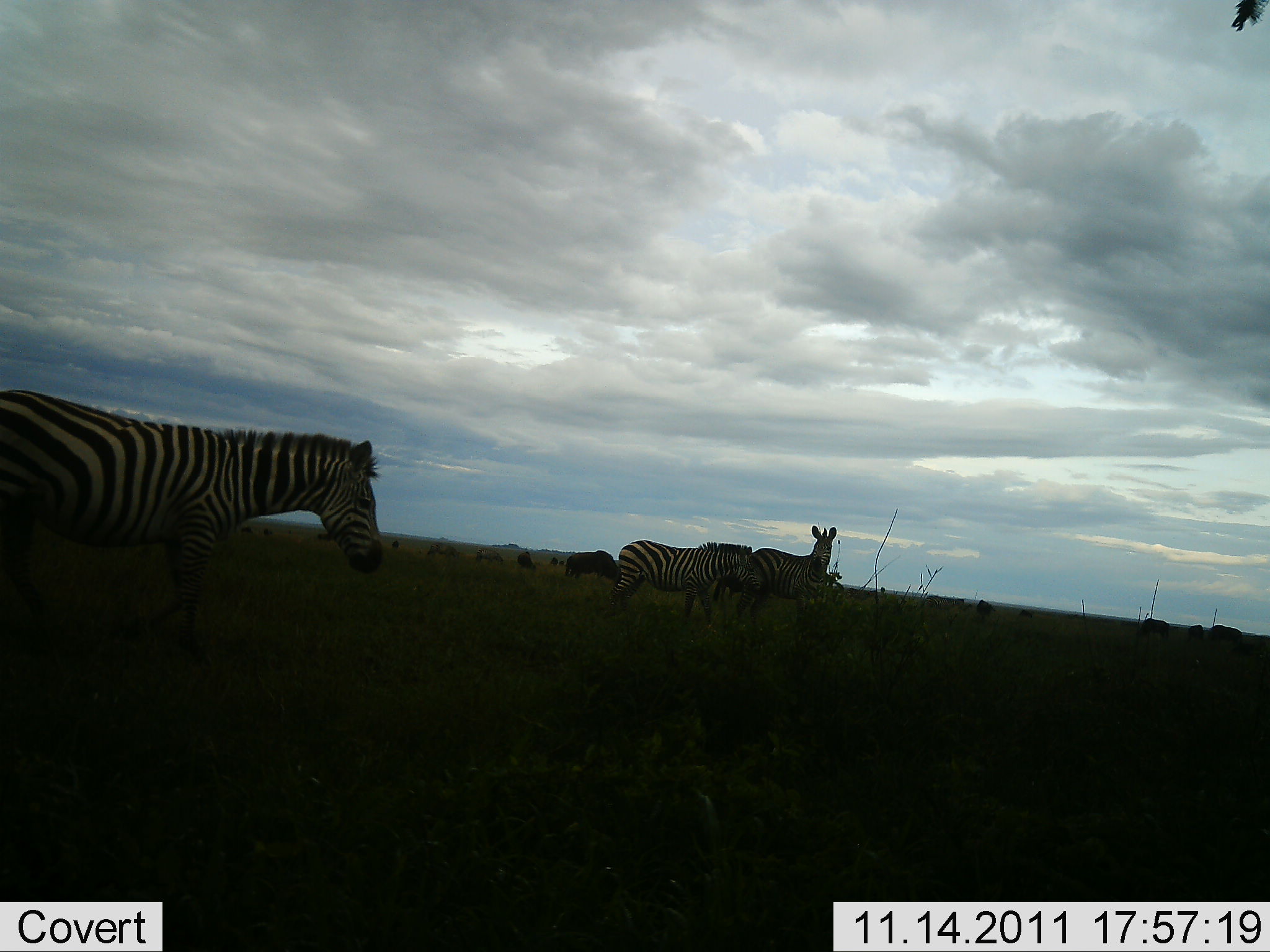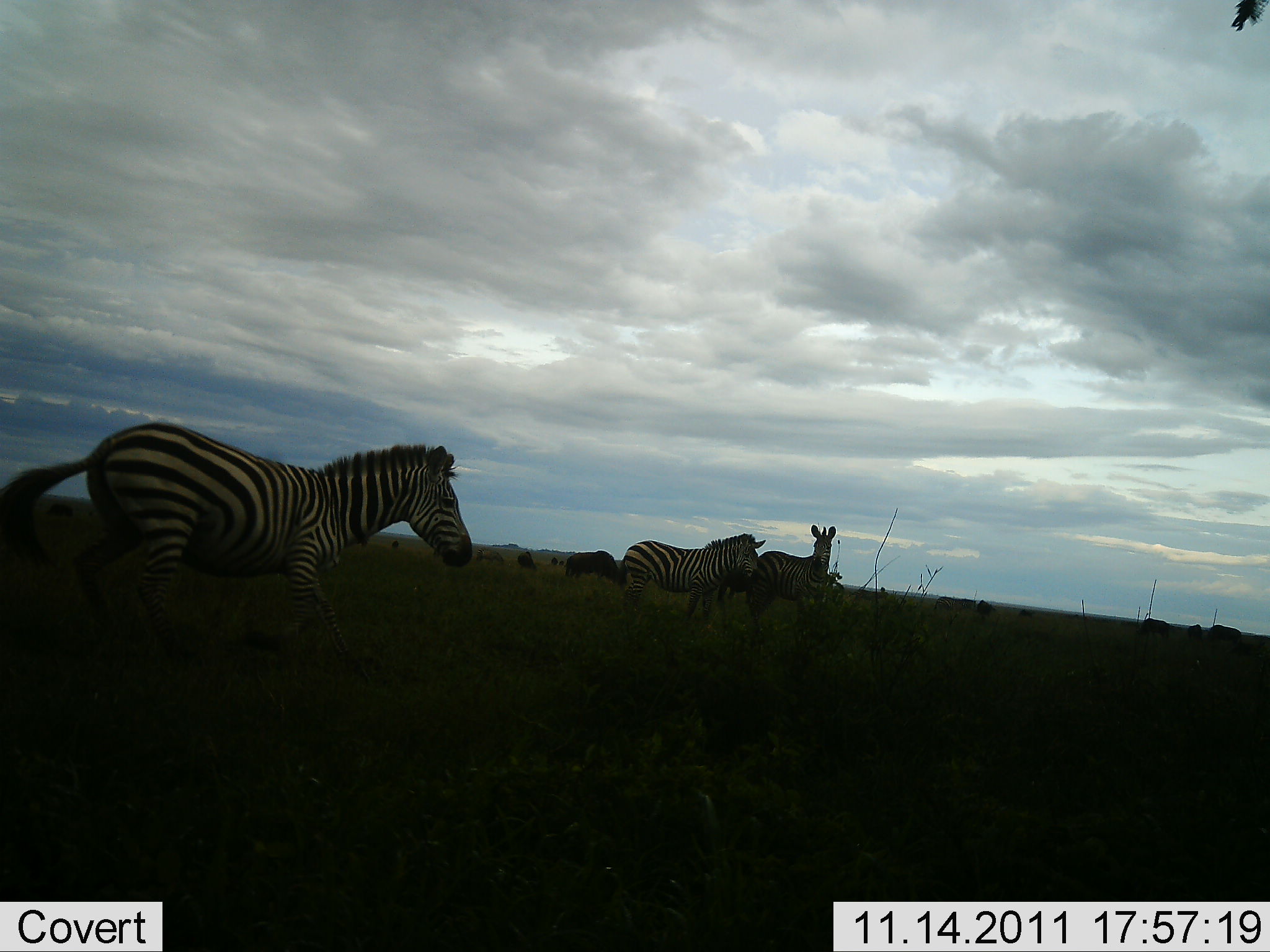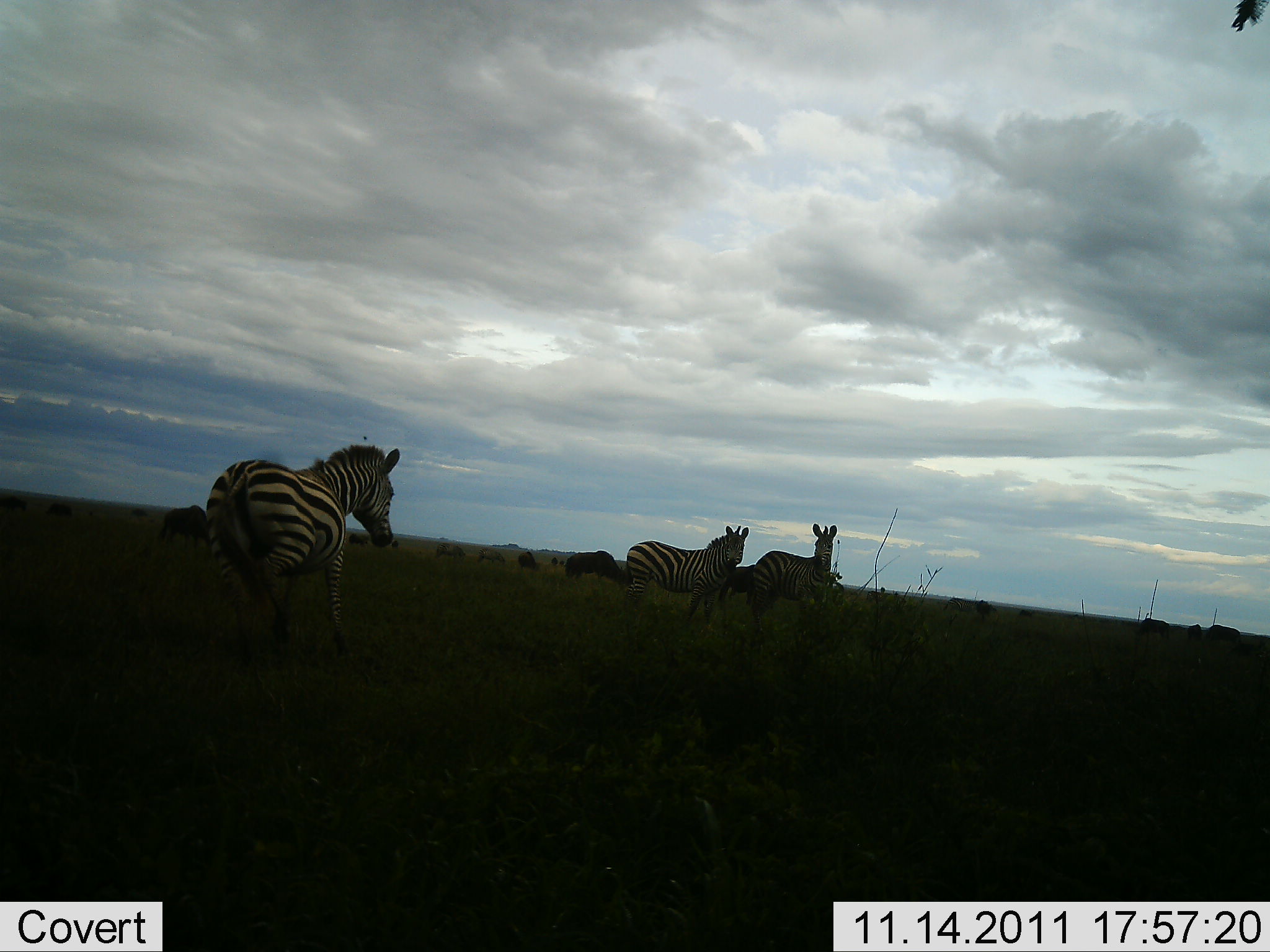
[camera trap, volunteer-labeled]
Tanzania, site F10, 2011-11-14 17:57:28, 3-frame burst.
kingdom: Animalia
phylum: Chordata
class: Mammalia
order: Perissodactyla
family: Equidae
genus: Equus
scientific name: Equus quagga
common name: plains zebra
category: zebra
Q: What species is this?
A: Zebra (plains zebra) (Equus quagga).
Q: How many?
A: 3.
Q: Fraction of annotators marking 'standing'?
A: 74%.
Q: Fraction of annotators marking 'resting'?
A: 4%.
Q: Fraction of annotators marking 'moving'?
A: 83%.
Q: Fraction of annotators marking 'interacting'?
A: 13%.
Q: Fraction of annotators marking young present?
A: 0%.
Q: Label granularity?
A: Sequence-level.